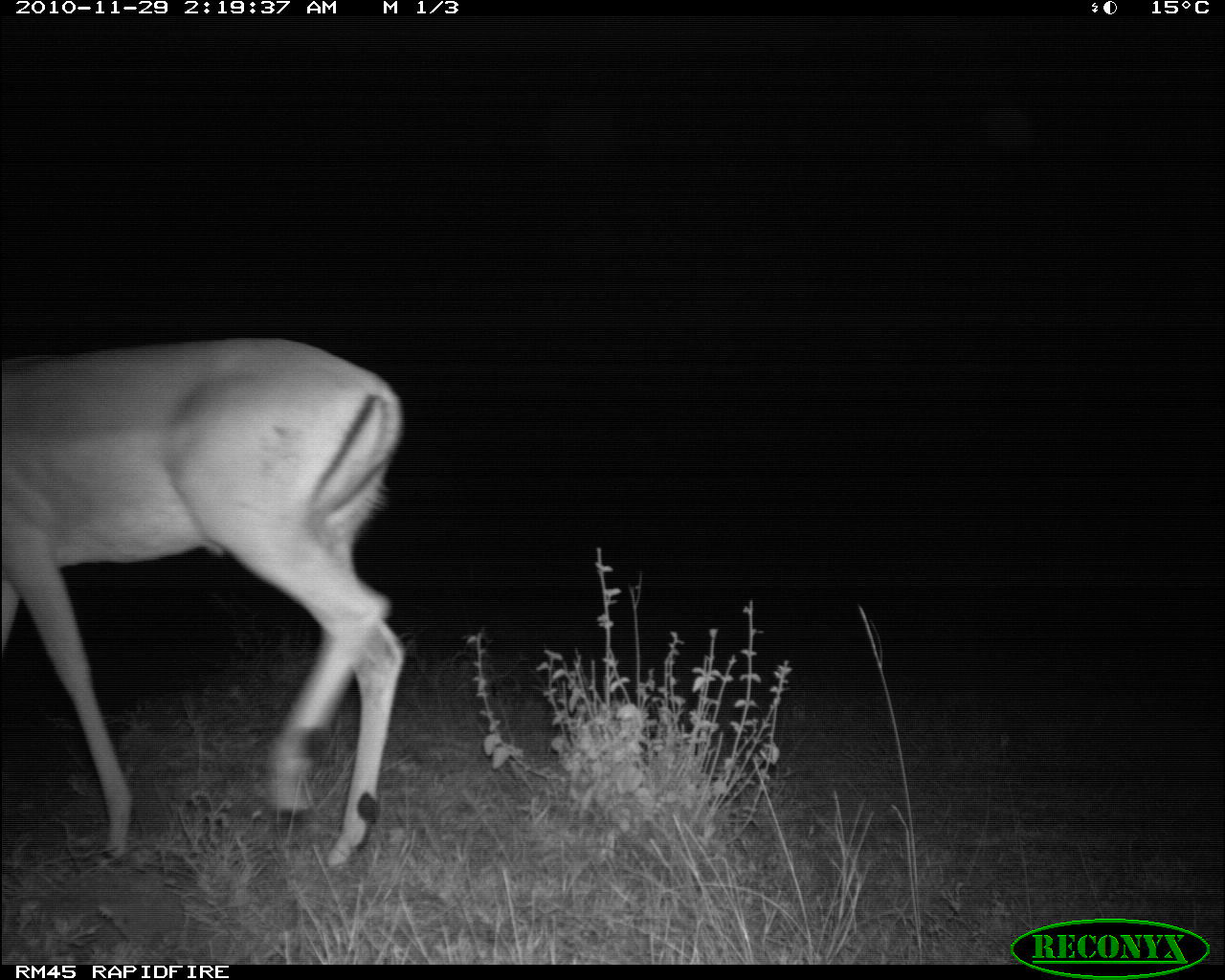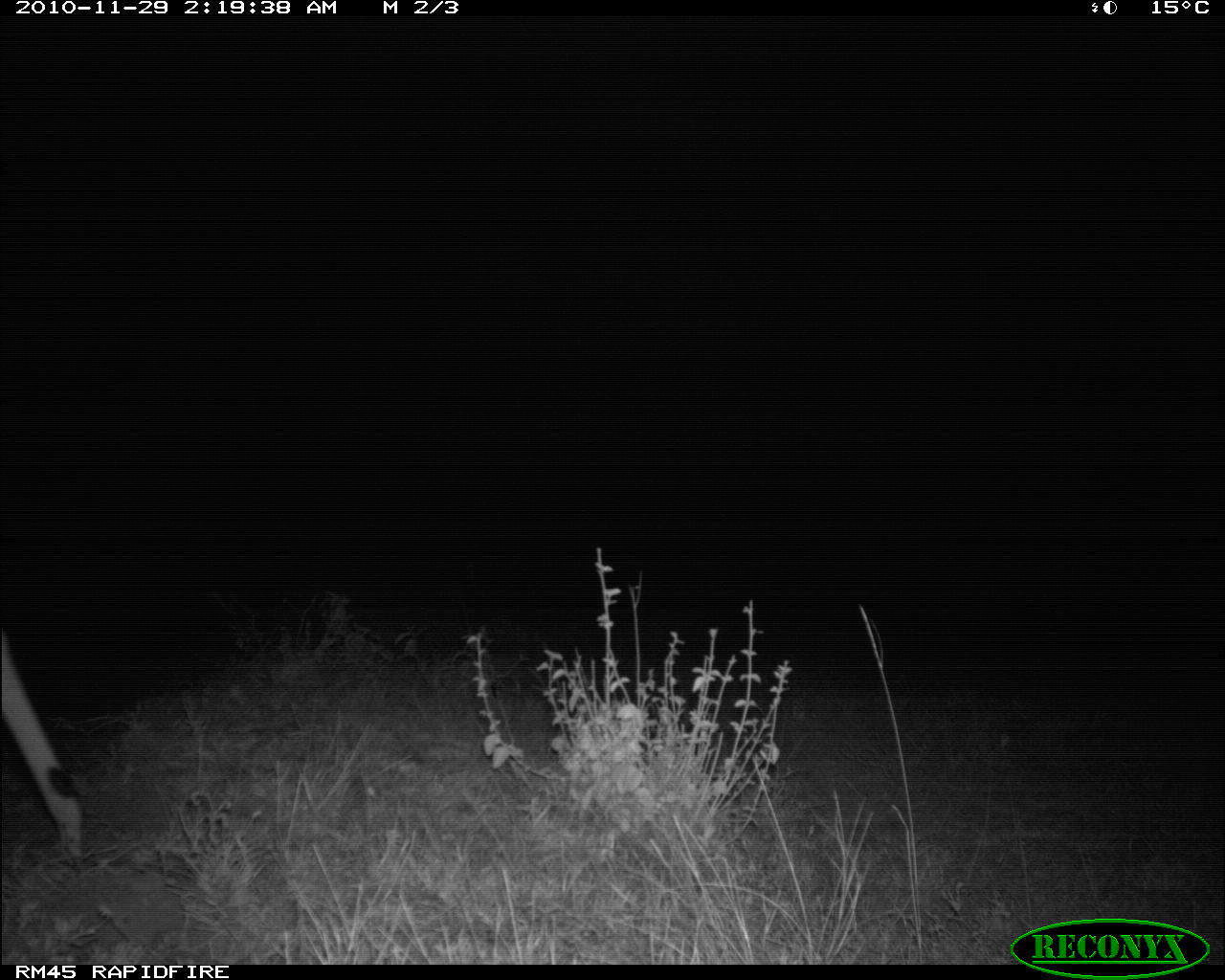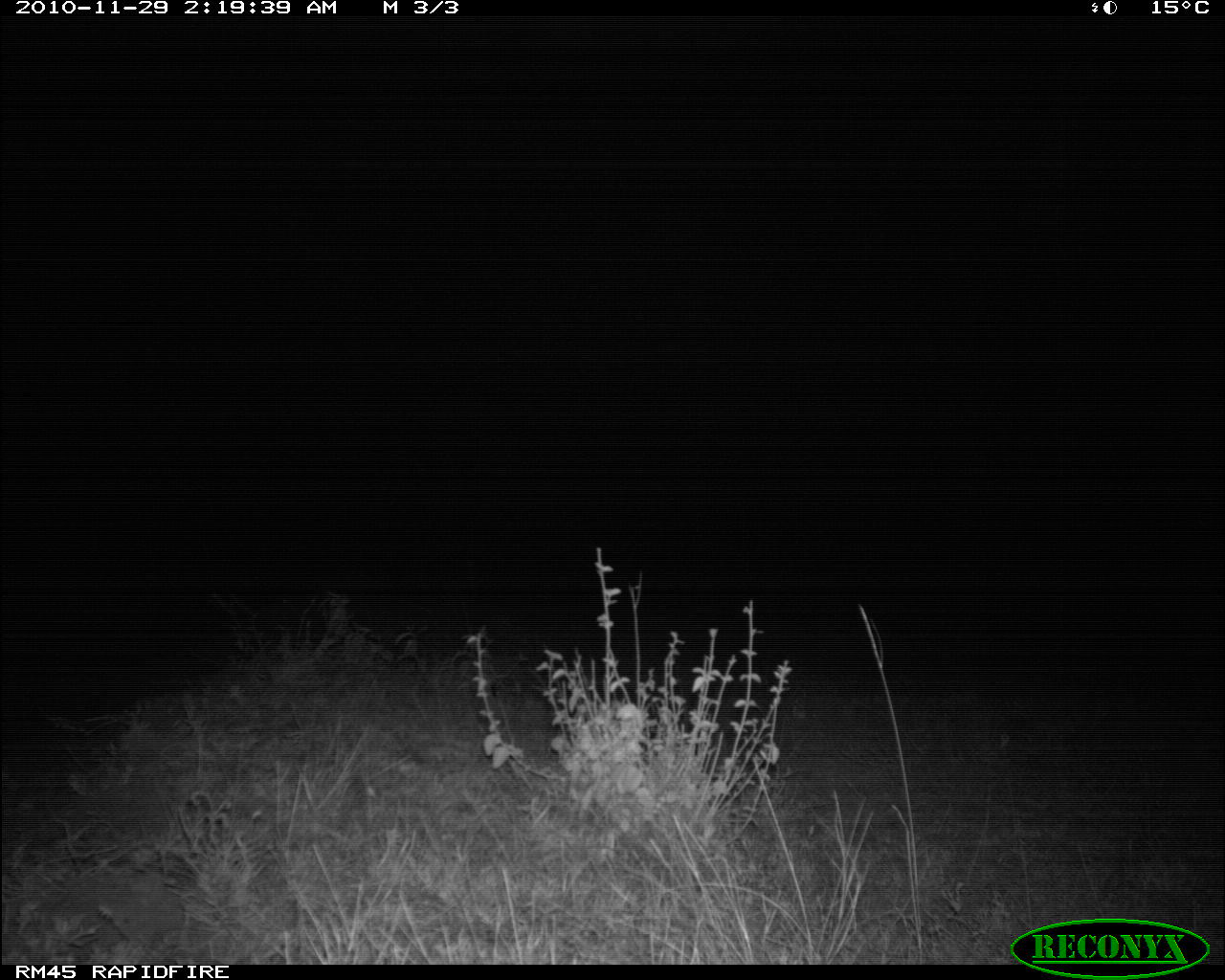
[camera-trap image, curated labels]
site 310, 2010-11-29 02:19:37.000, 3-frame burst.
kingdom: Animalia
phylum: Chordata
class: Mammalia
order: Artiodactyla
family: Bovidae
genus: Aepyceros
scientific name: Aepyceros melampus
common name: impala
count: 1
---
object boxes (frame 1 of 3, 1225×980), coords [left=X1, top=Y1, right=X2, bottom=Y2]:
aepyceros melampus: [left=1, top=336, right=405, bottom=867]